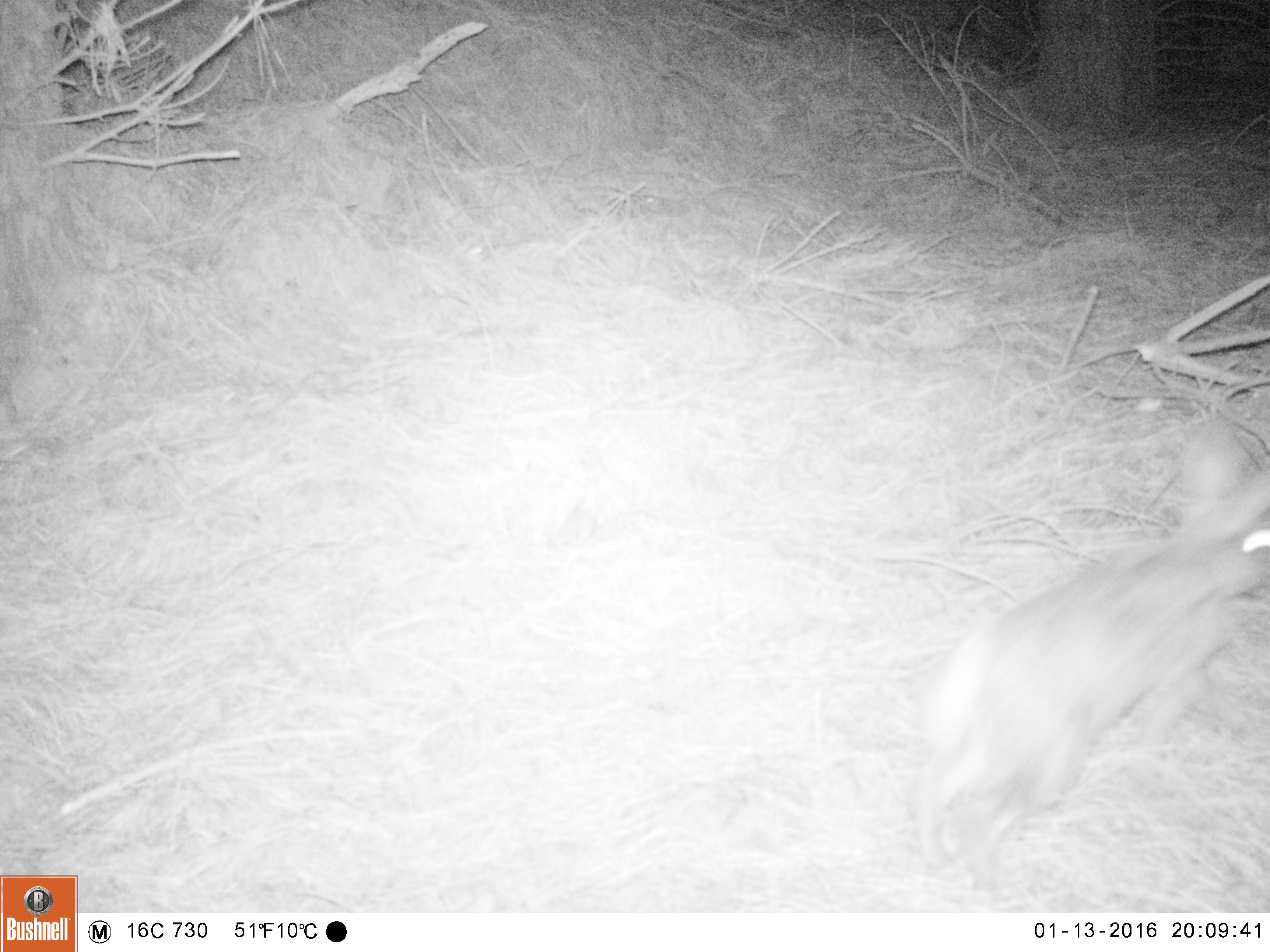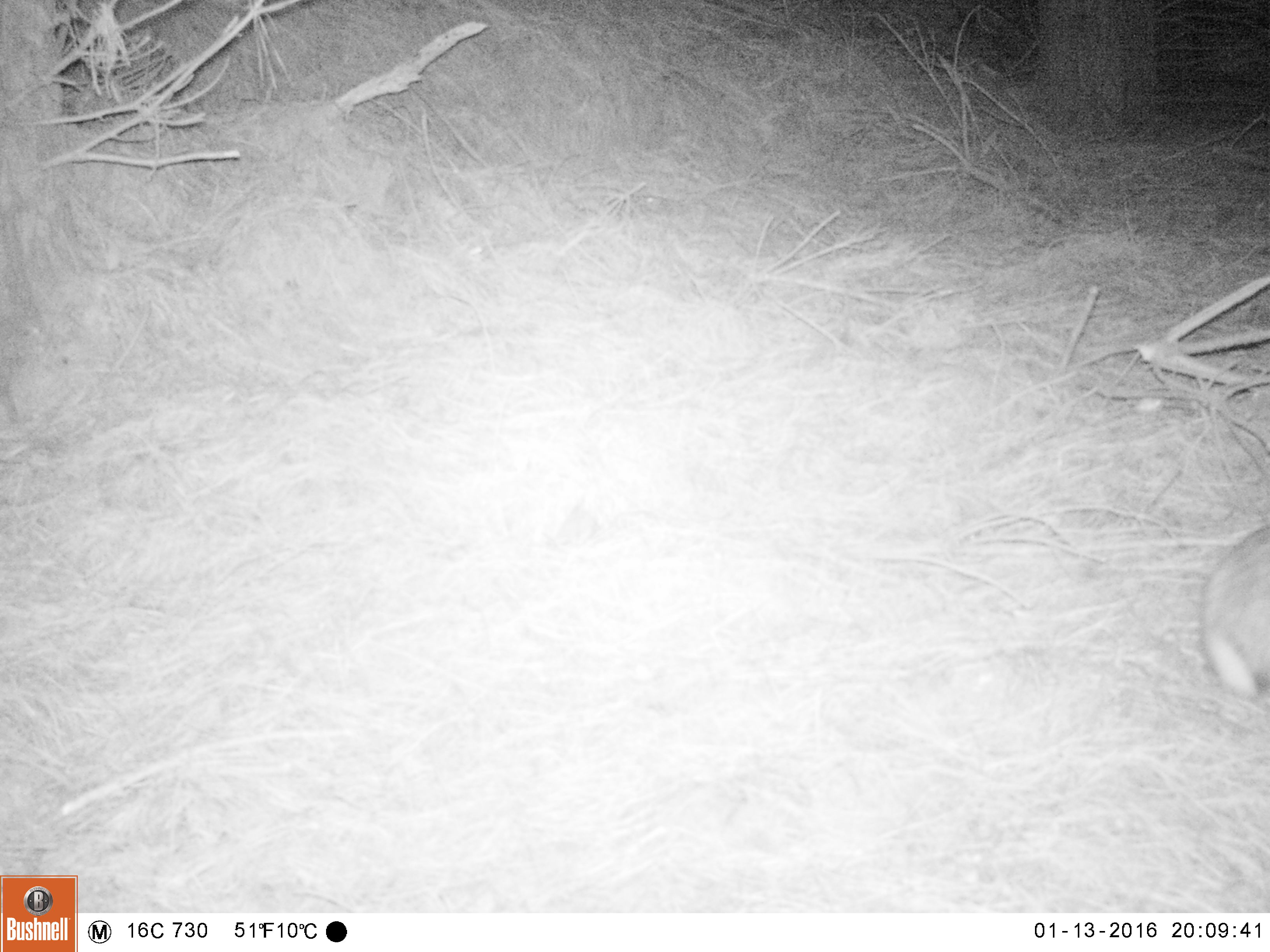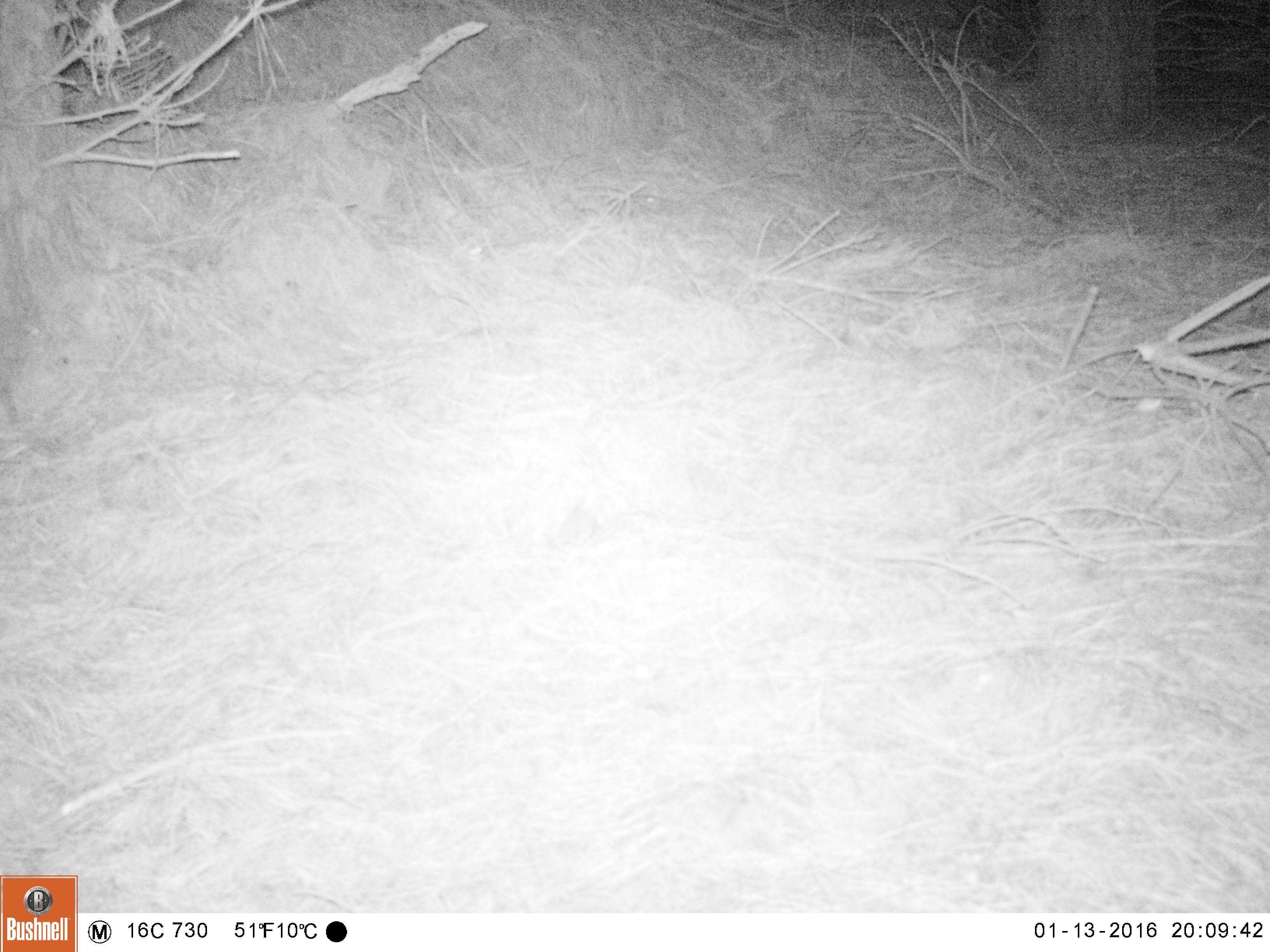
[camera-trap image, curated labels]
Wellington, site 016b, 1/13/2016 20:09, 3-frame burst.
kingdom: Animalia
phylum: Chordata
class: Mammalia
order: Lagomorpha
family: Leporidae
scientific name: Leporidae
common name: rabbit